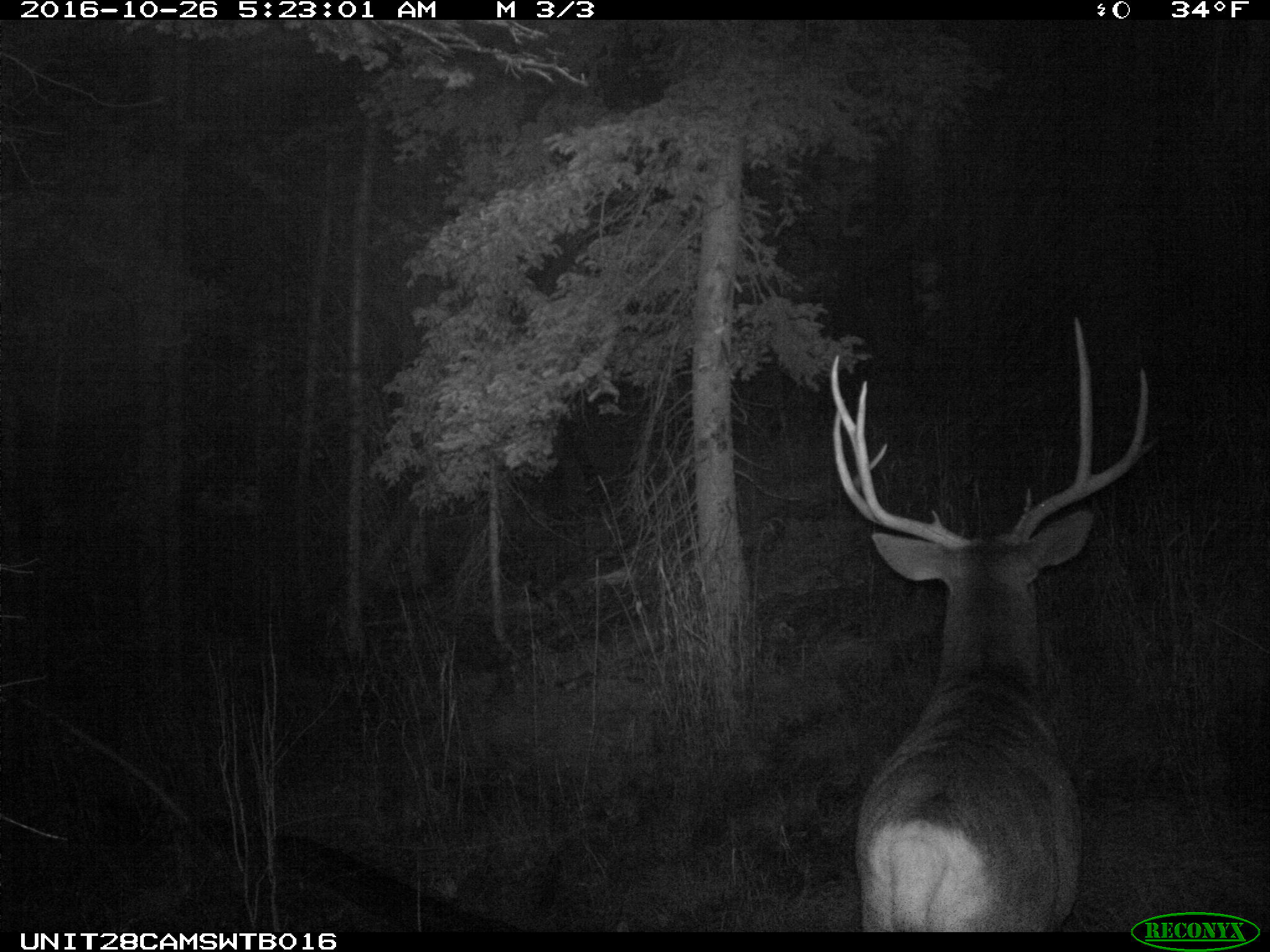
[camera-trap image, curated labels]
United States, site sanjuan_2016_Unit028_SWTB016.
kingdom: Animalia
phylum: Chordata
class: Mammalia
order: Artiodactyla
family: Cervidae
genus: Odocoileus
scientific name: Odocoileus hemionus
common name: mule deer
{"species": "Odocoileus hemionus (mule deer)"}